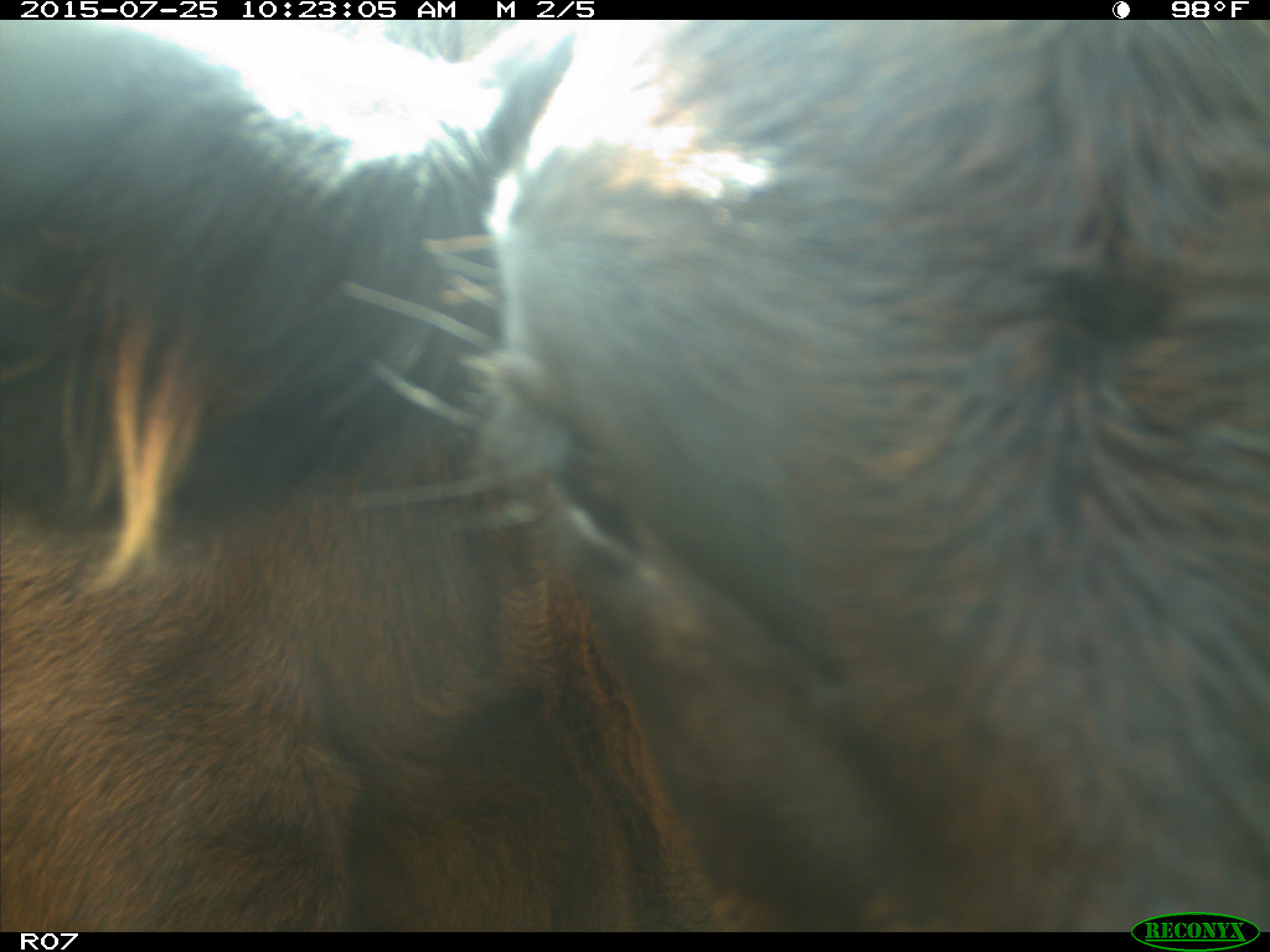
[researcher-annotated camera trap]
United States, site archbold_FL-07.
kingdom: Animalia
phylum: Chordata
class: Mammalia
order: Artiodactyla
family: Bovidae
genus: Bos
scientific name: Bos taurus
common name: domestic cow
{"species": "Bos taurus (domestic cow)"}